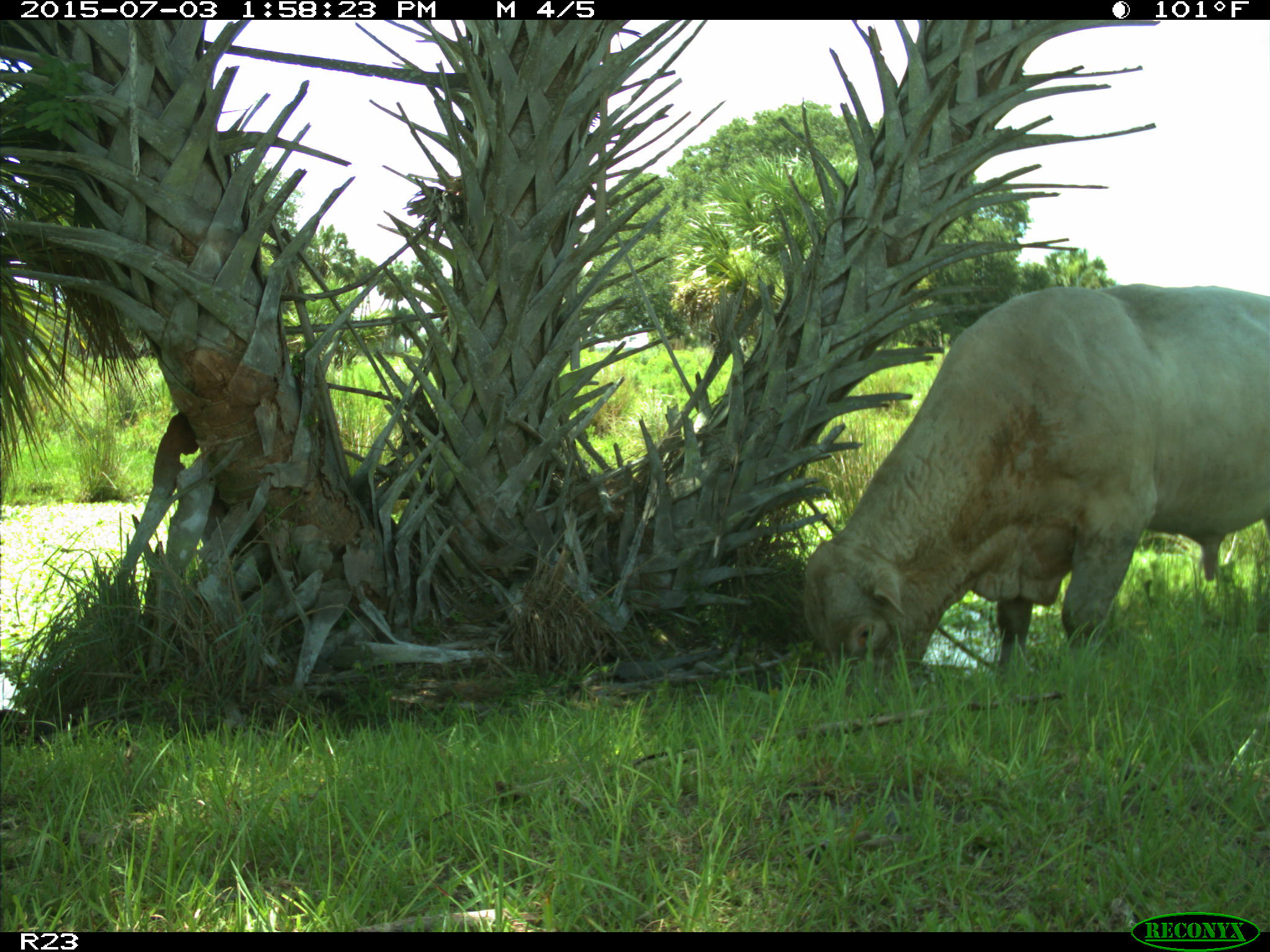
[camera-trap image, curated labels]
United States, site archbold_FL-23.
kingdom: Animalia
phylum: Chordata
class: Mammalia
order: Artiodactyla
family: Bovidae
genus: Bos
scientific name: Bos taurus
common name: domestic cow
Bos taurus (domestic cow).